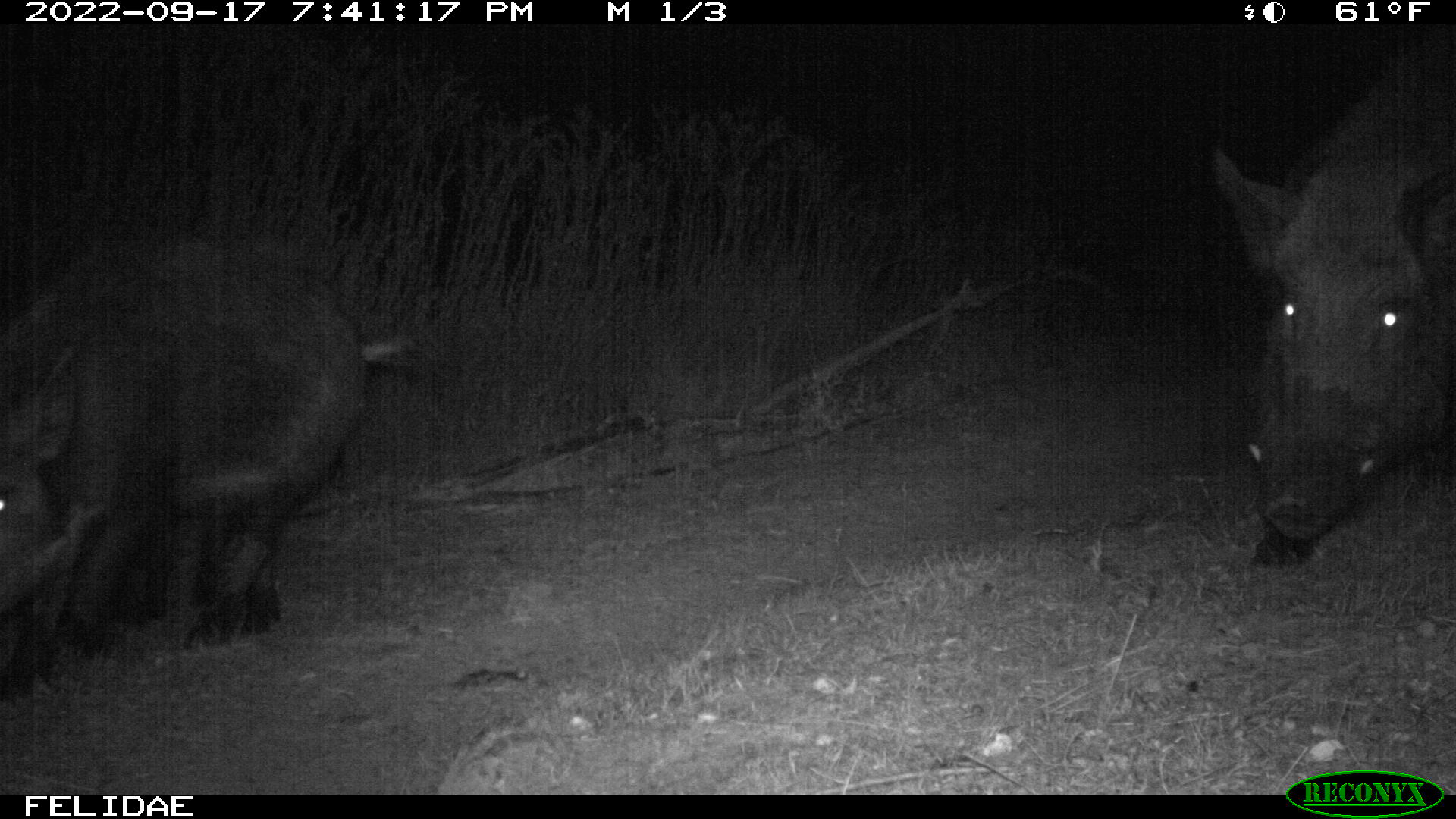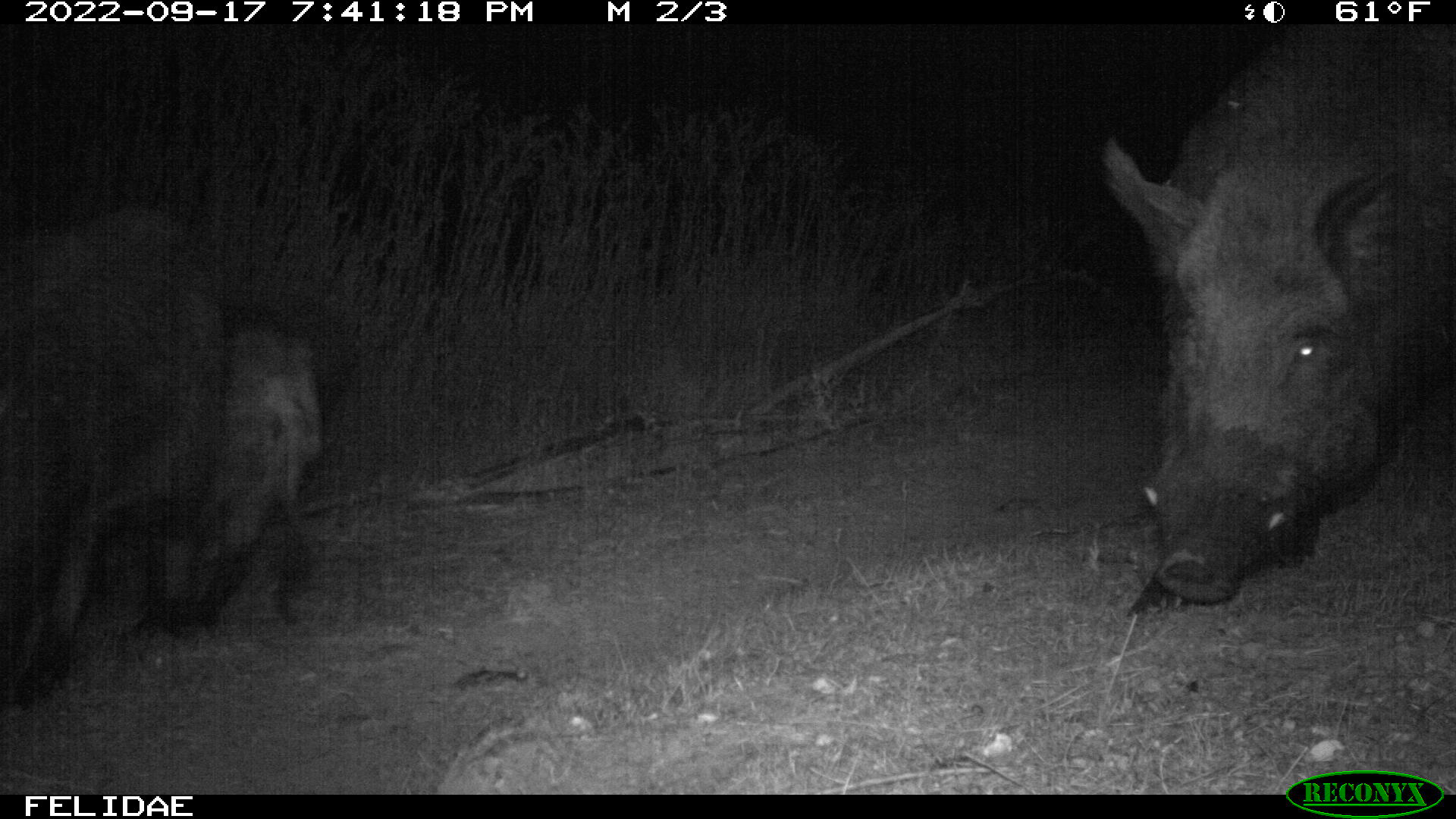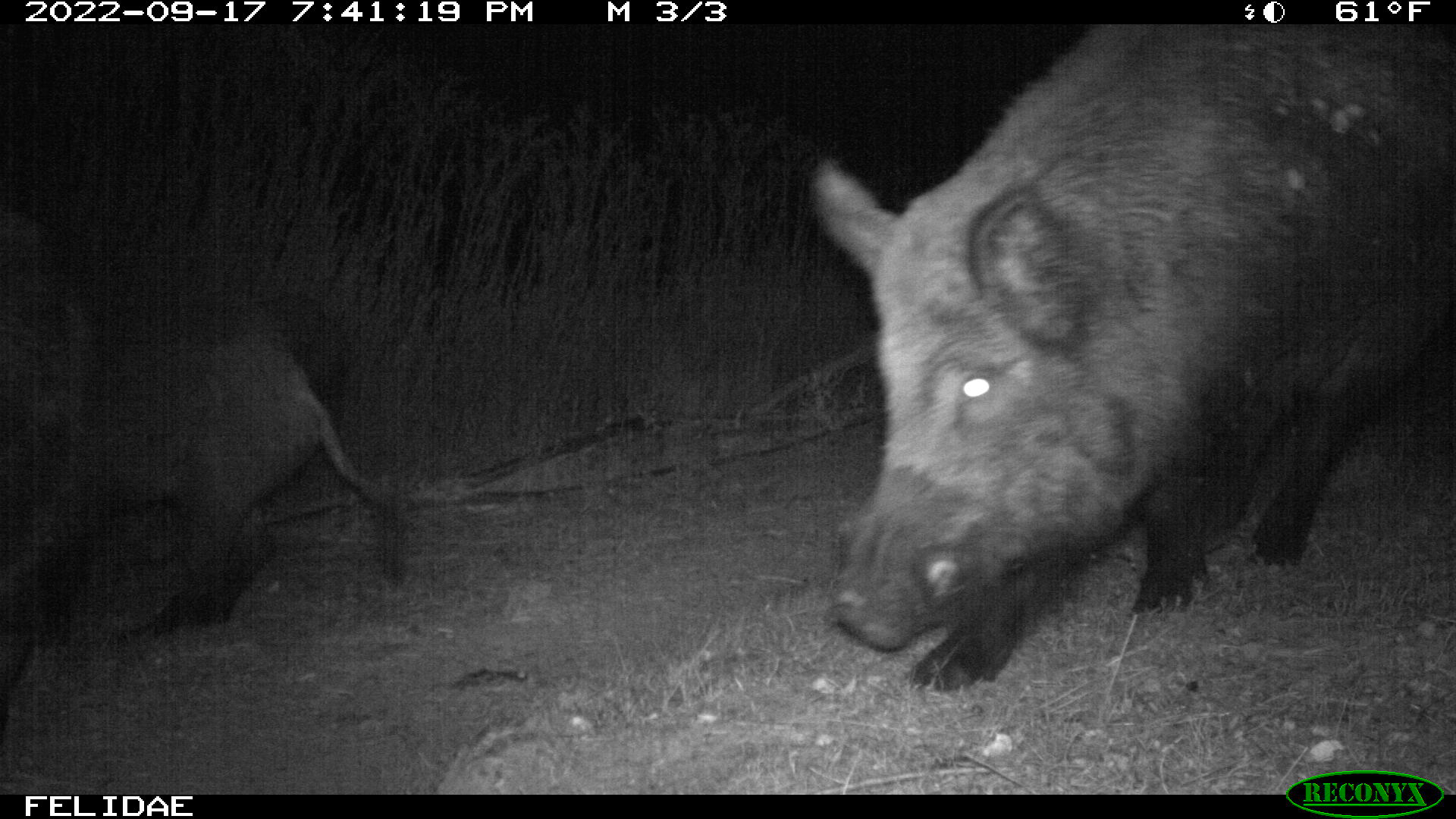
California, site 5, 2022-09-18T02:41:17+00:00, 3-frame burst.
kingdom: Animalia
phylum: Chordata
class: Mammalia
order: Artiodactyla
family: Suidae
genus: Sus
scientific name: Sus scrofa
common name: wild boar